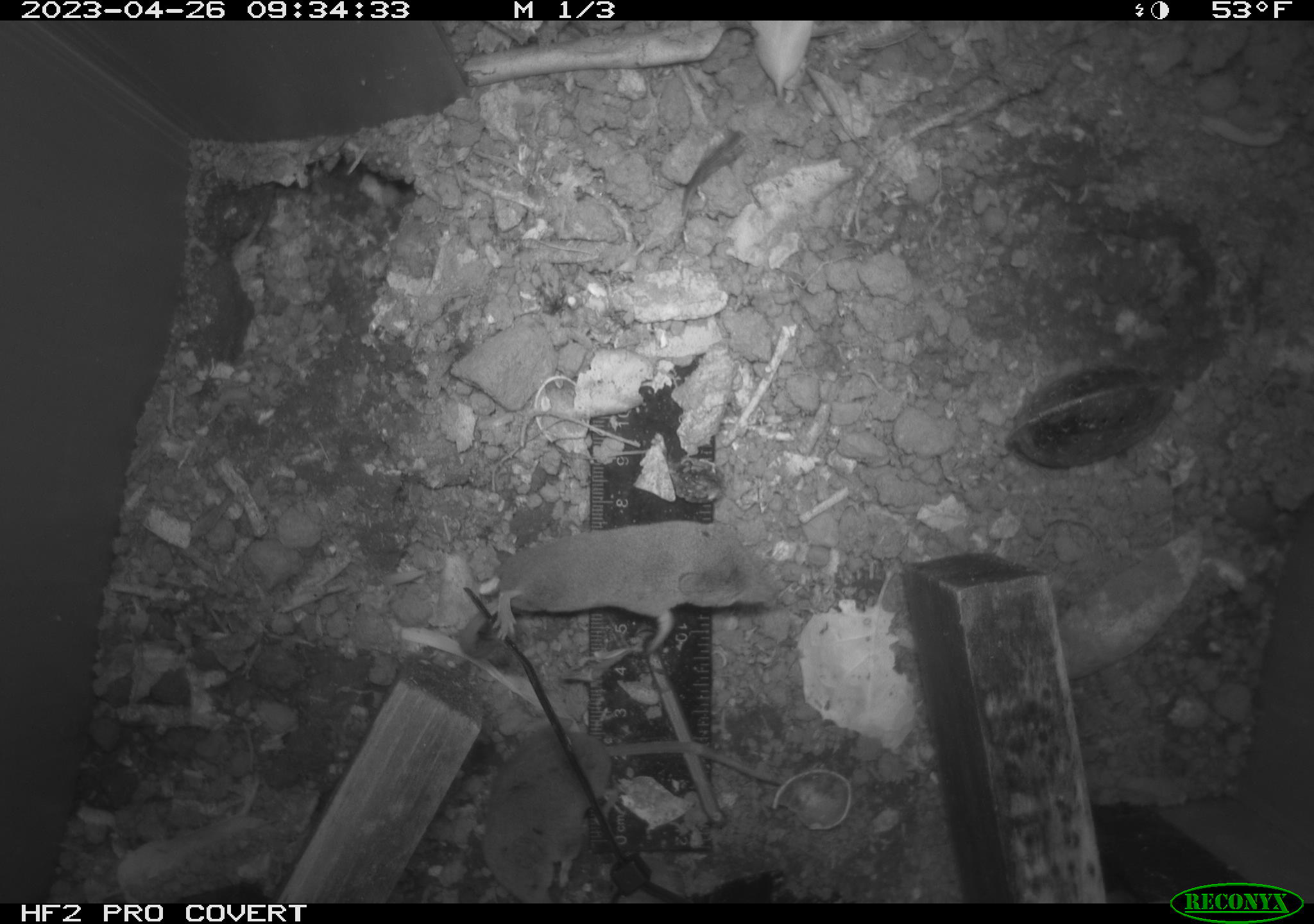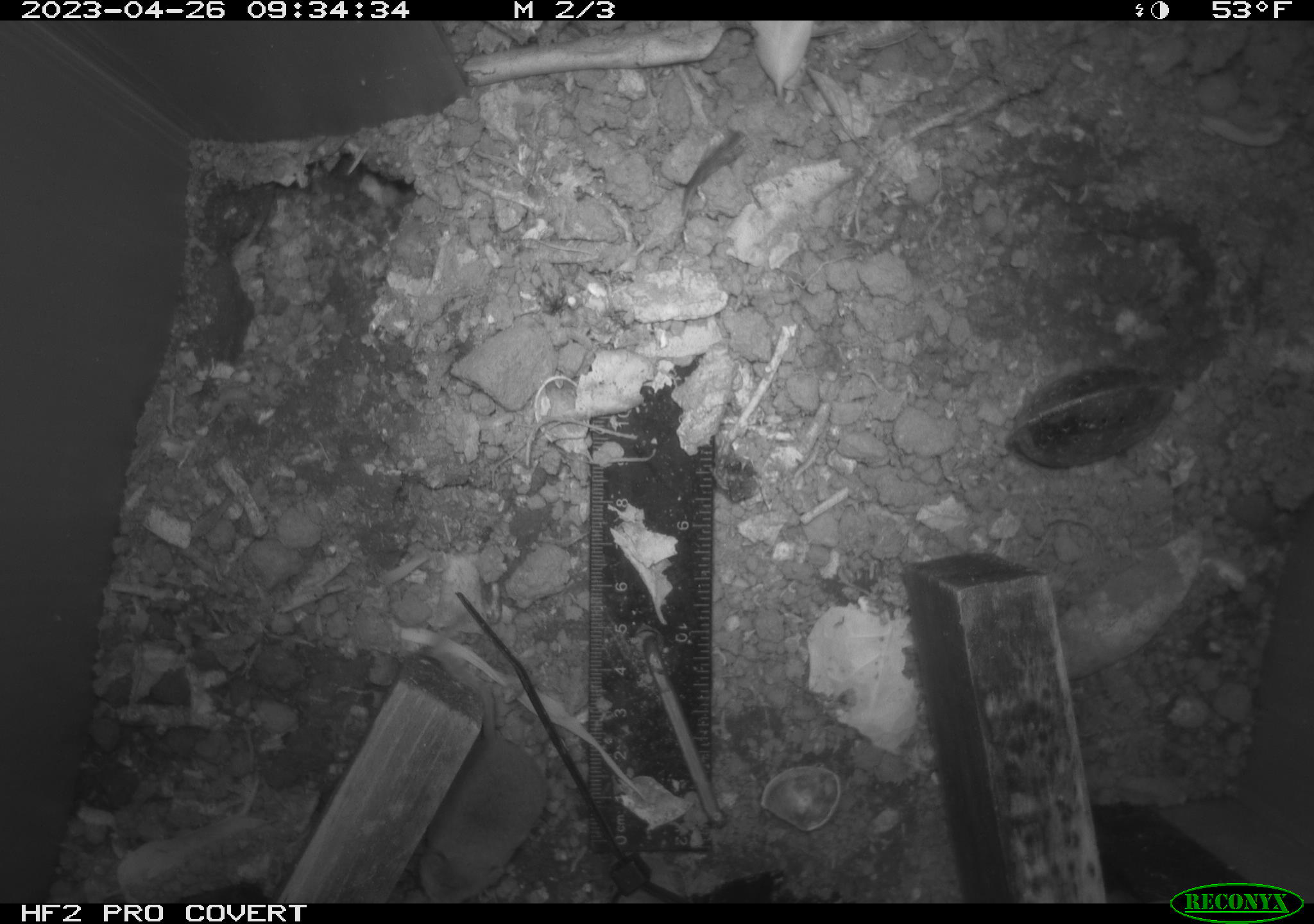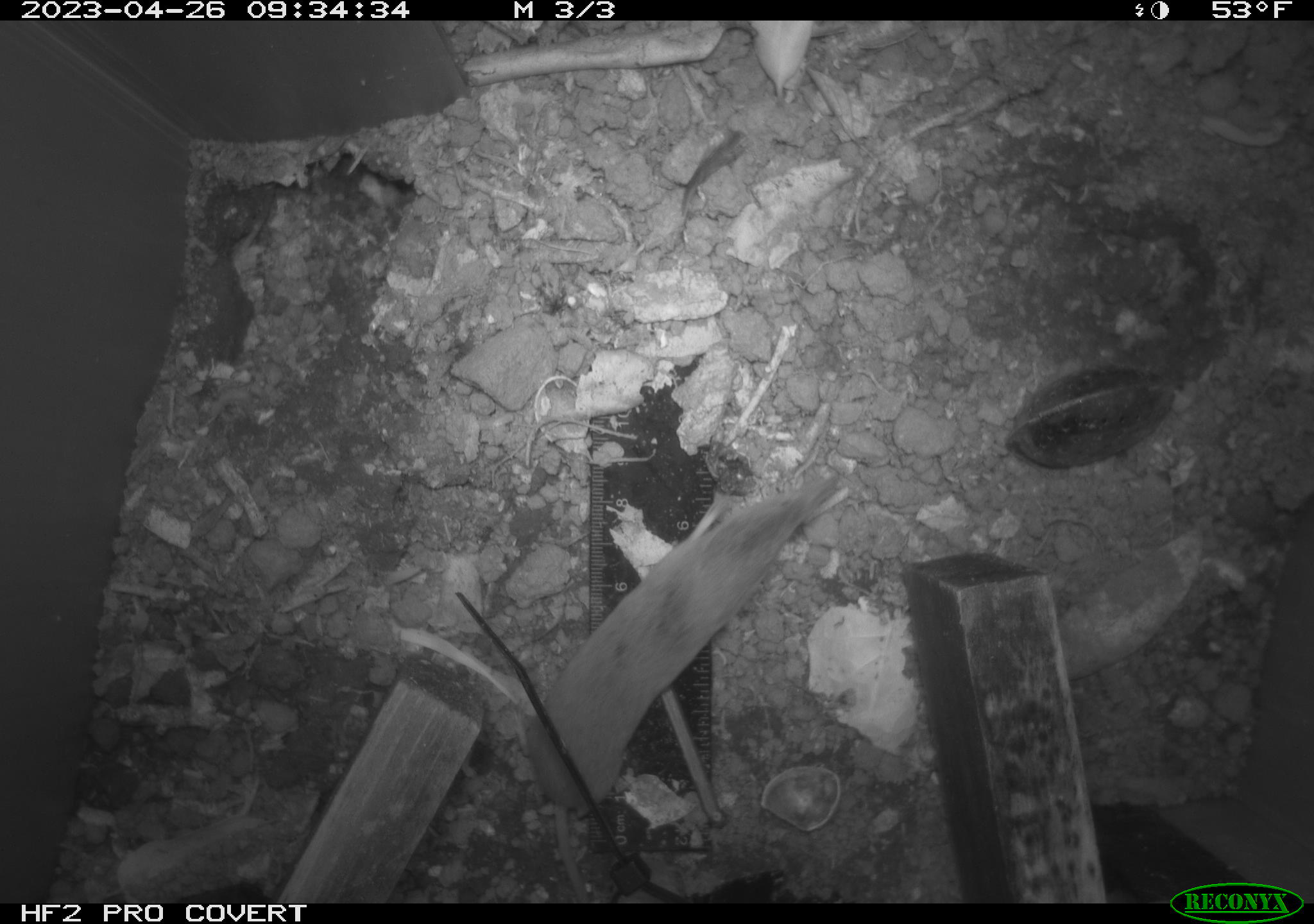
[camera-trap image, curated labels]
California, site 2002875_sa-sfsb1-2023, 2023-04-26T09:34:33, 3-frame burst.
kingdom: Animalia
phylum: Chordata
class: Mammalia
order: Eulipotyphla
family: Soricidae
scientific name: Soricidae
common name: shrews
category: soricidae family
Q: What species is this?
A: Soricidae family (shrews) (Soricidae).